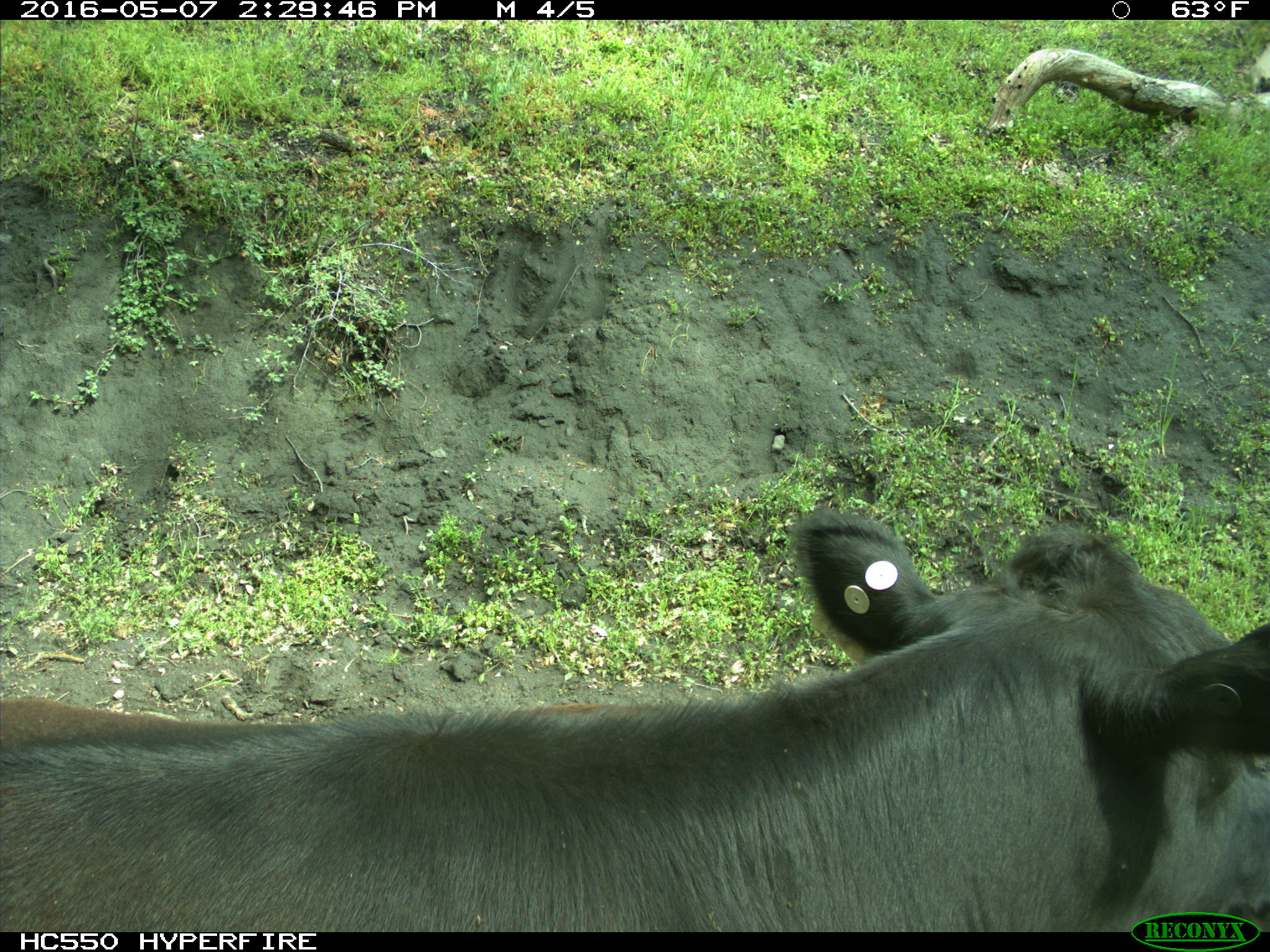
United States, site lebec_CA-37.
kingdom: Animalia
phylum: Chordata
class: Mammalia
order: Artiodactyla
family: Bovidae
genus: Bos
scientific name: Bos taurus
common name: domestic cow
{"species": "Bos taurus (domestic cow)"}